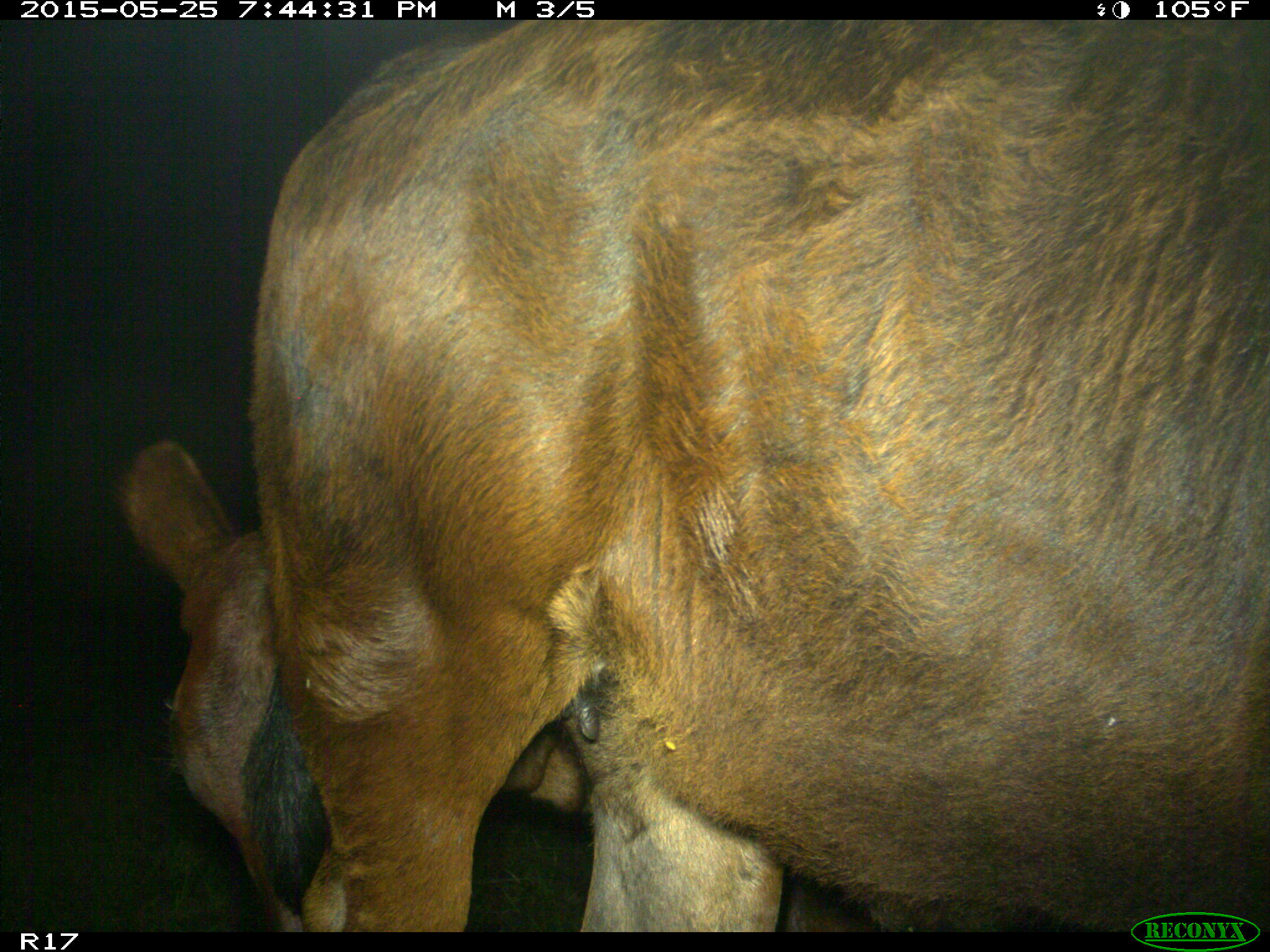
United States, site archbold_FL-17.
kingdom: Animalia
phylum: Chordata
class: Mammalia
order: Artiodactyla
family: Bovidae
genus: Bos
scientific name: Bos taurus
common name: domestic cow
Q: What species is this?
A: Bos taurus (domestic cow).